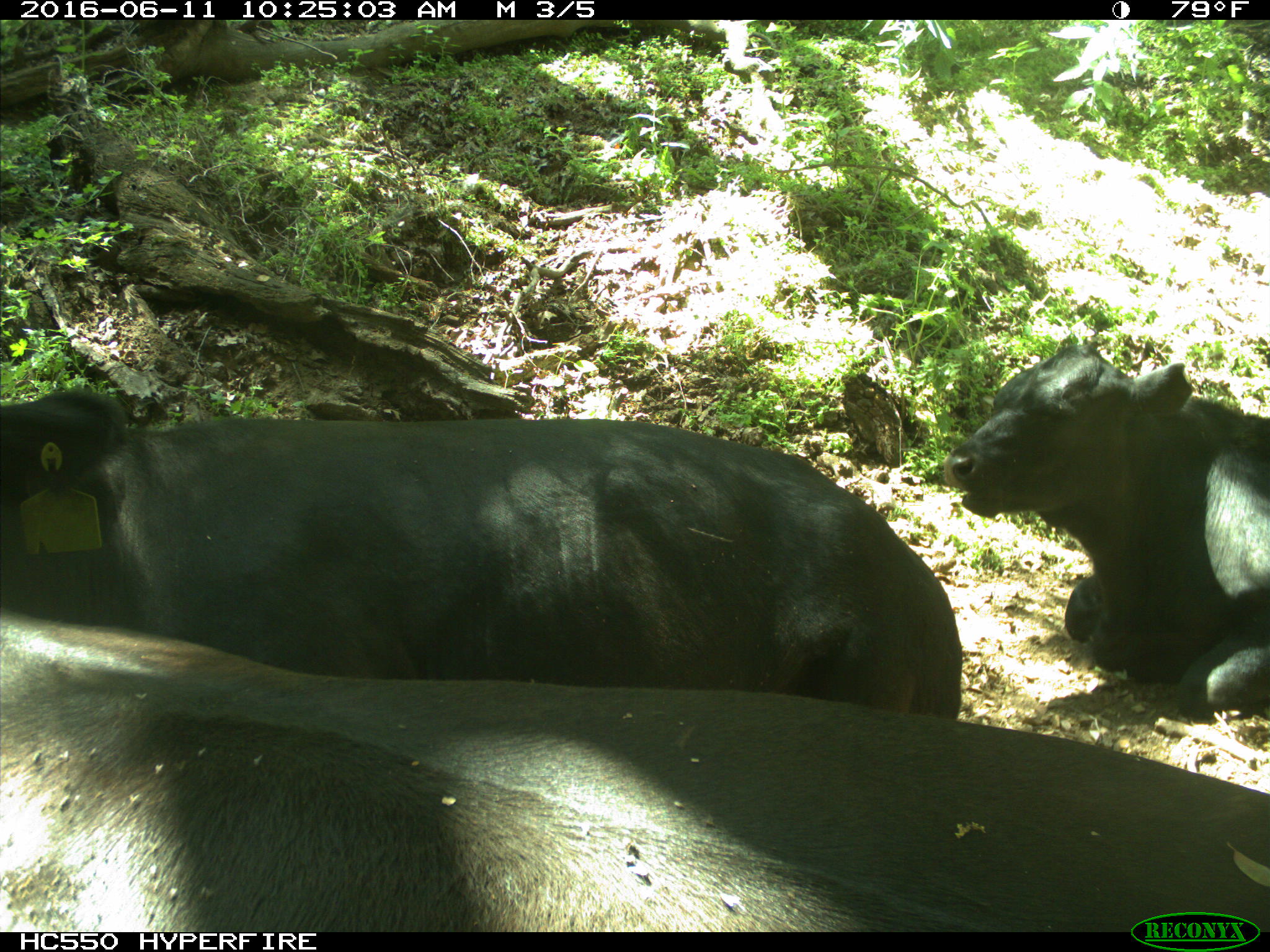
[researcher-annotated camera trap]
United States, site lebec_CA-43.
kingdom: Animalia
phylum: Chordata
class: Mammalia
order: Artiodactyla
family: Bovidae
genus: Bos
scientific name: Bos taurus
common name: domestic cow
Bos taurus (domestic cow).